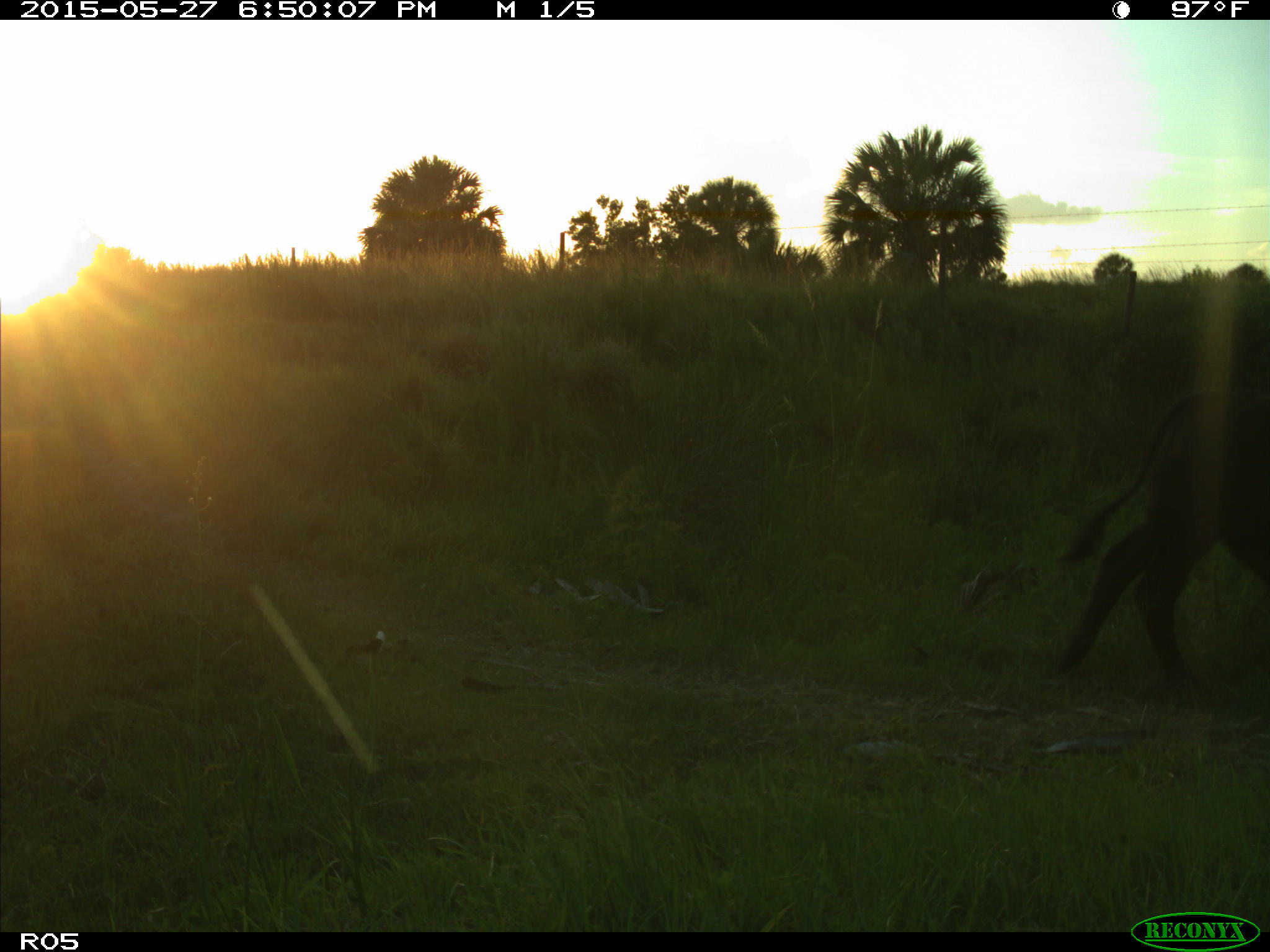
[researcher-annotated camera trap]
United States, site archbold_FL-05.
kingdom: Animalia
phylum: Chordata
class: Mammalia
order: Artiodactyla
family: Bovidae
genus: Bos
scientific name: Bos taurus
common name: domestic cow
Bos taurus (domestic cow).